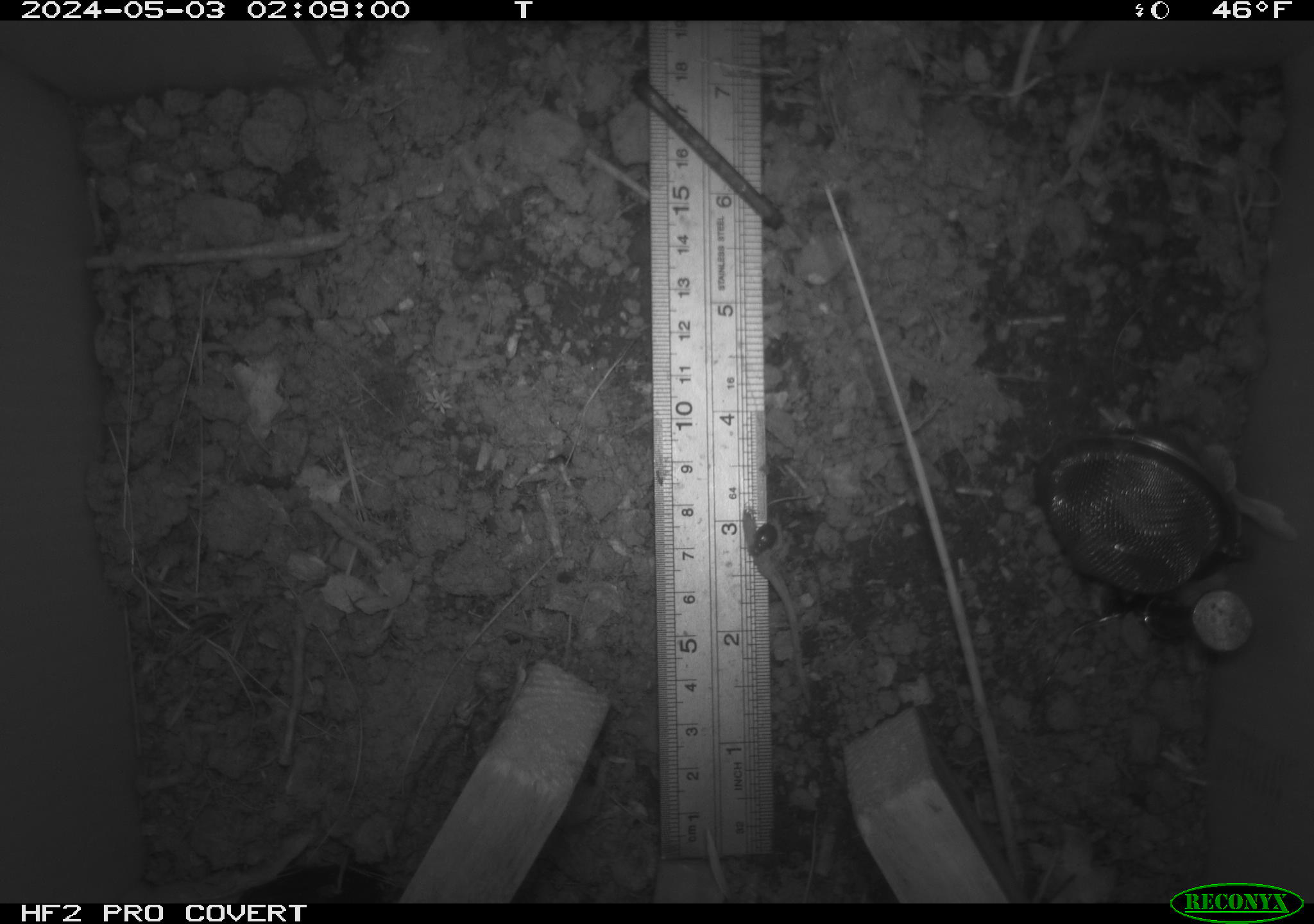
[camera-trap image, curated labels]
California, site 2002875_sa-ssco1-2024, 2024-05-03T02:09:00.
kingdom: Animalia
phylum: Arthropoda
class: Insecta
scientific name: Insecta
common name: insect